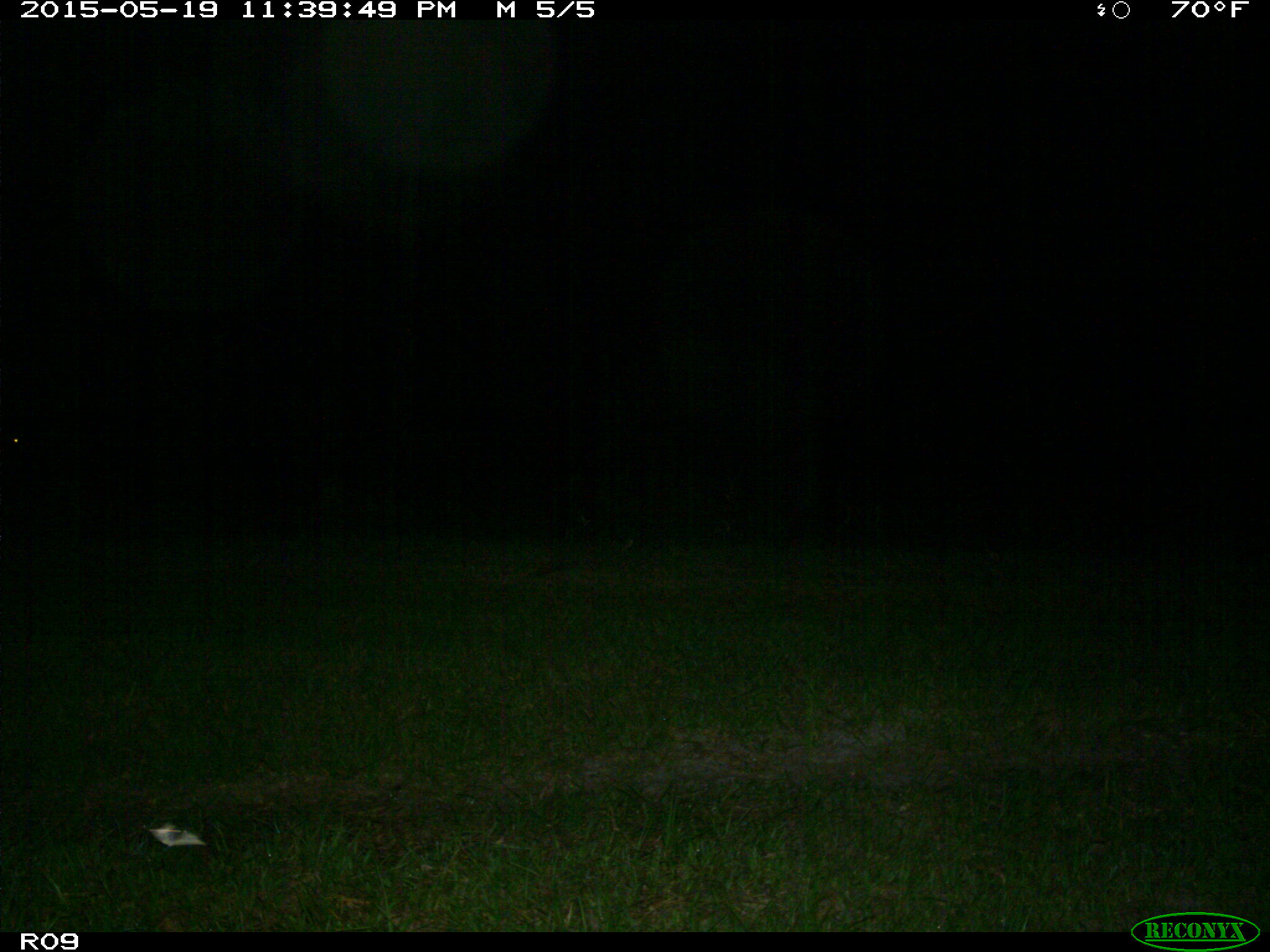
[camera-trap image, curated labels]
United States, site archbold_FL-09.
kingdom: Animalia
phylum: Chordata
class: Mammalia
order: Artiodactyla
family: Bovidae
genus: Bos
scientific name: Bos taurus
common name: domestic cow